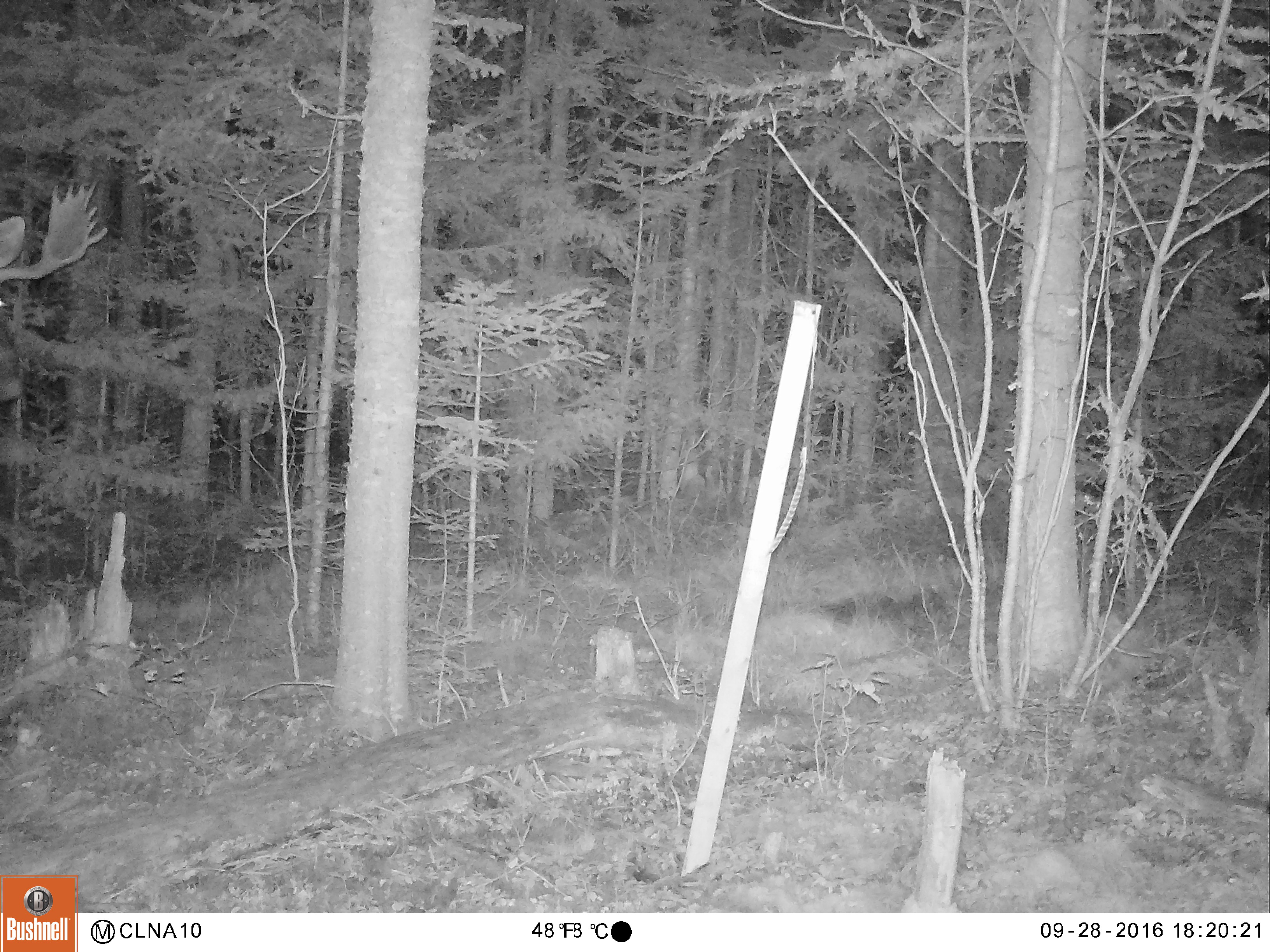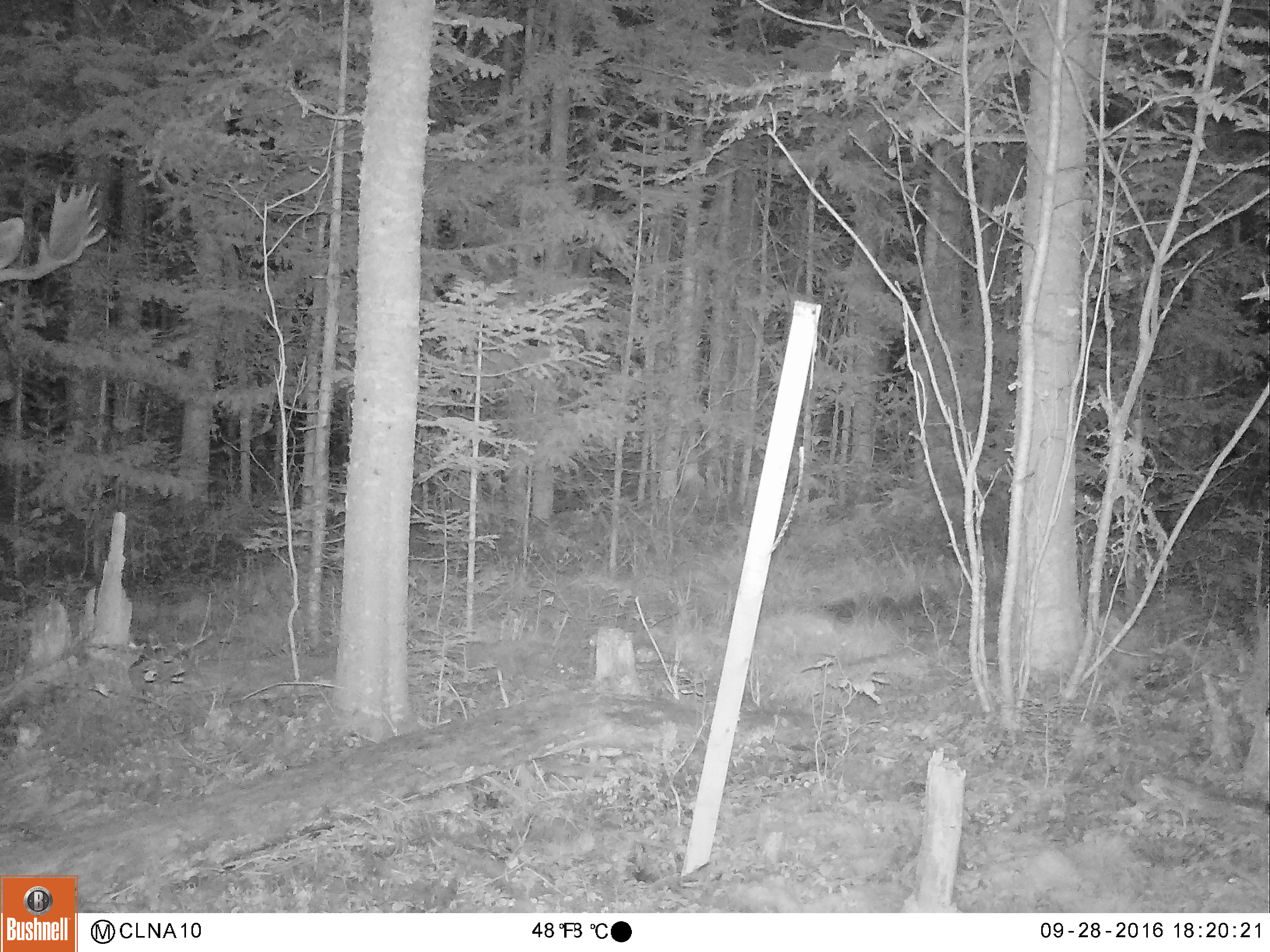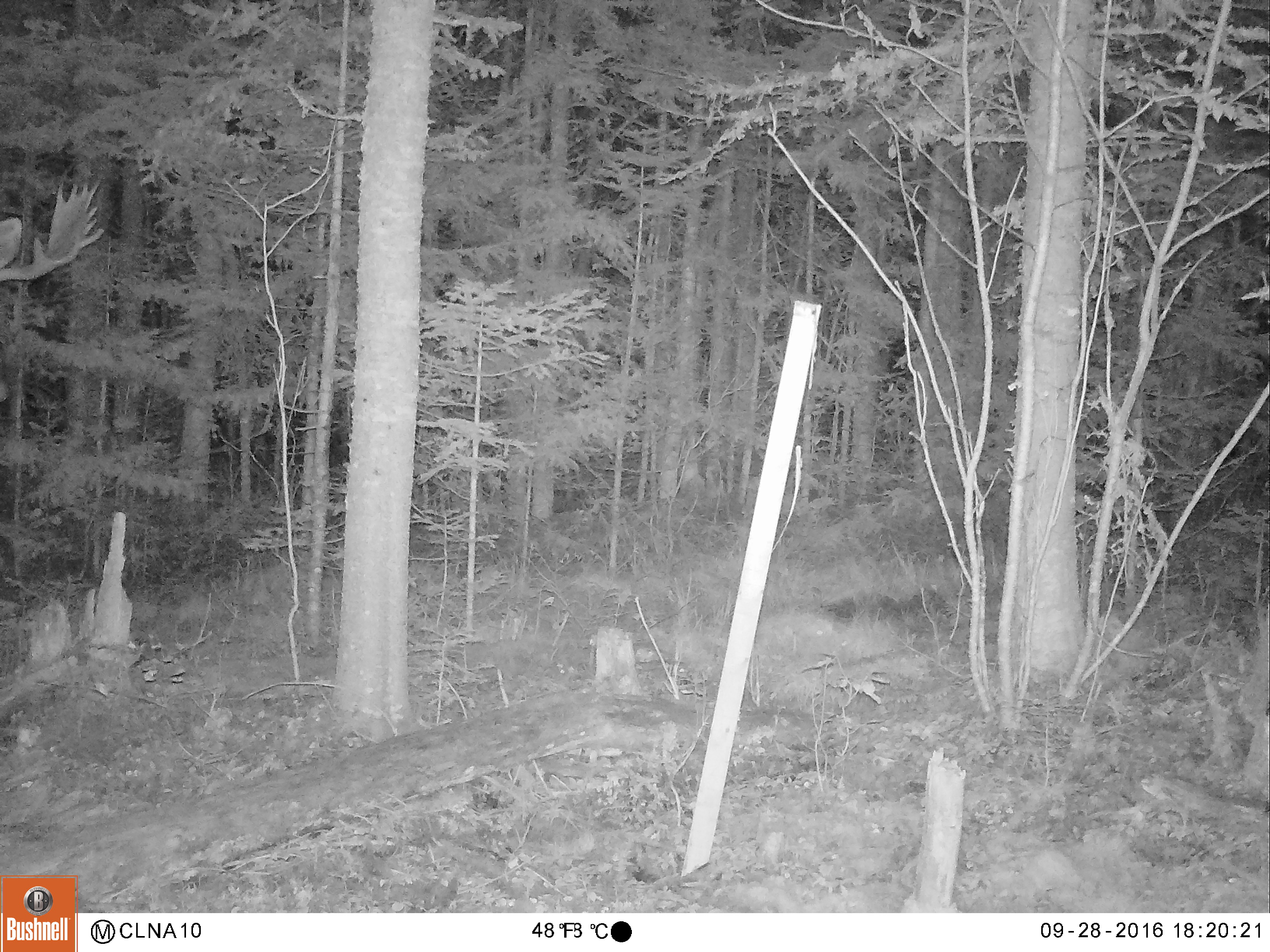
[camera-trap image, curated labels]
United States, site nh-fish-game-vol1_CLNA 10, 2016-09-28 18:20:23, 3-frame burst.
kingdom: Animalia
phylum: Chordata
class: Mammalia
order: Artiodactyla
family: Cervidae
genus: Alces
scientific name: Alces alces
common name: moose